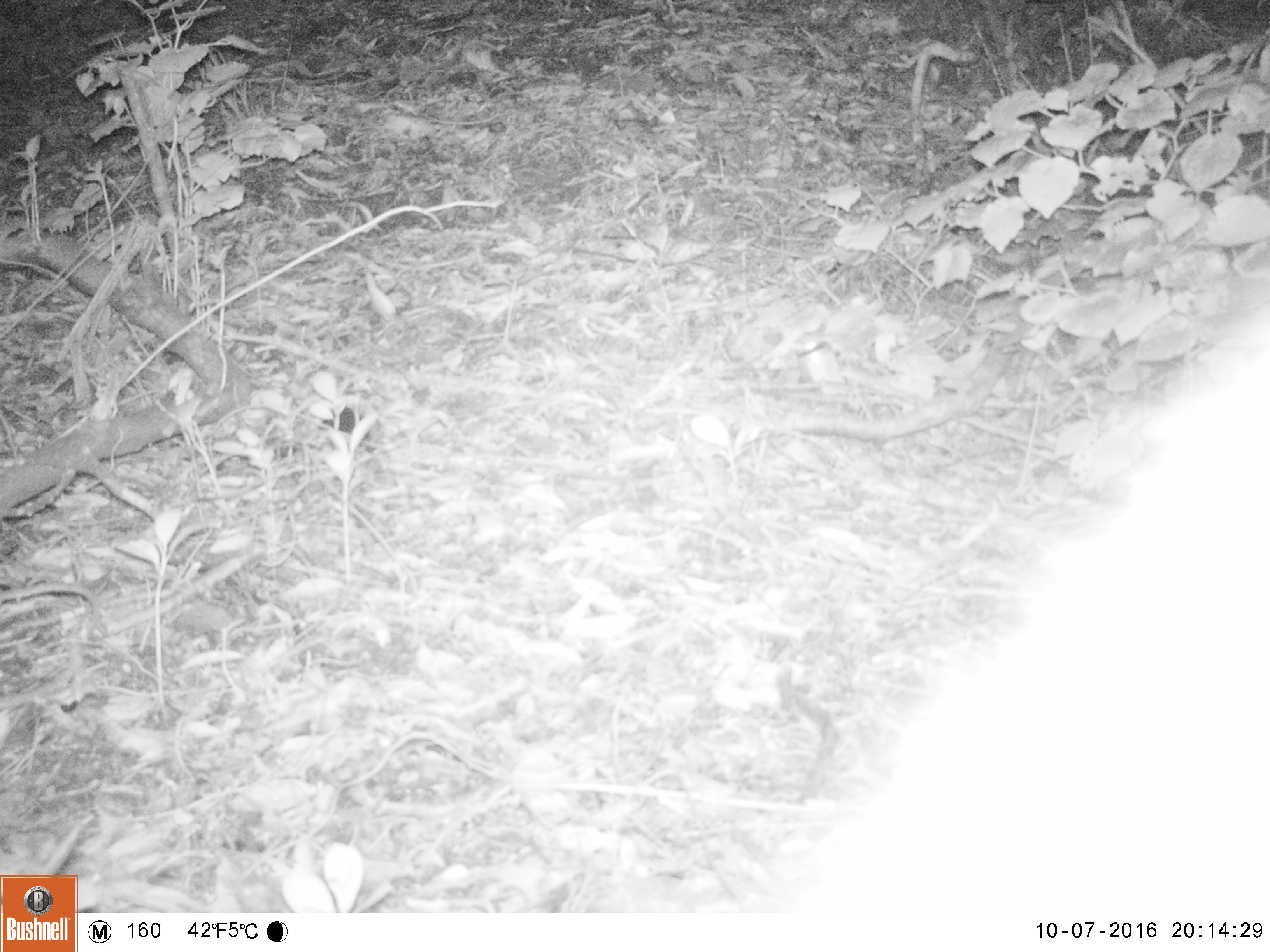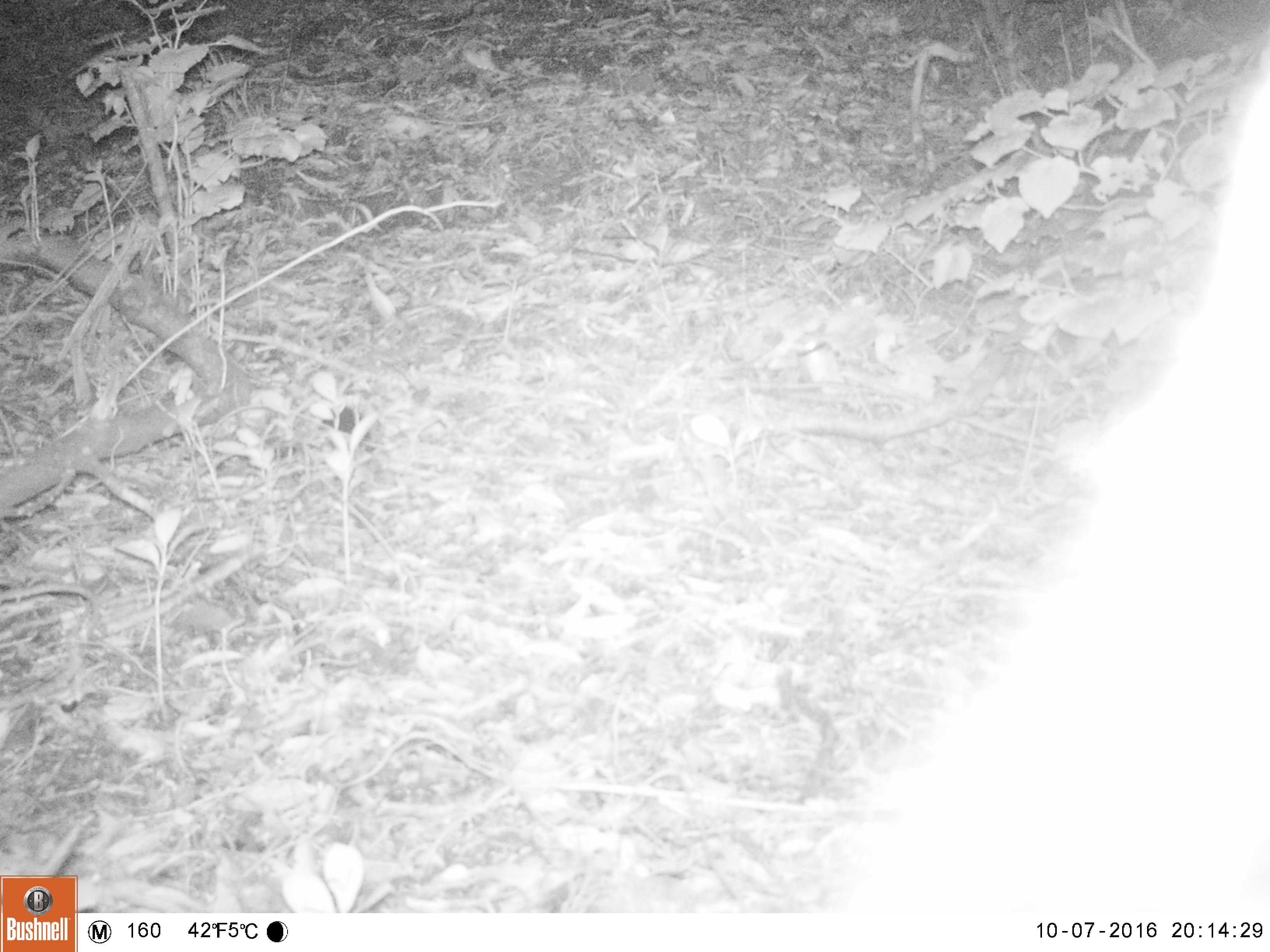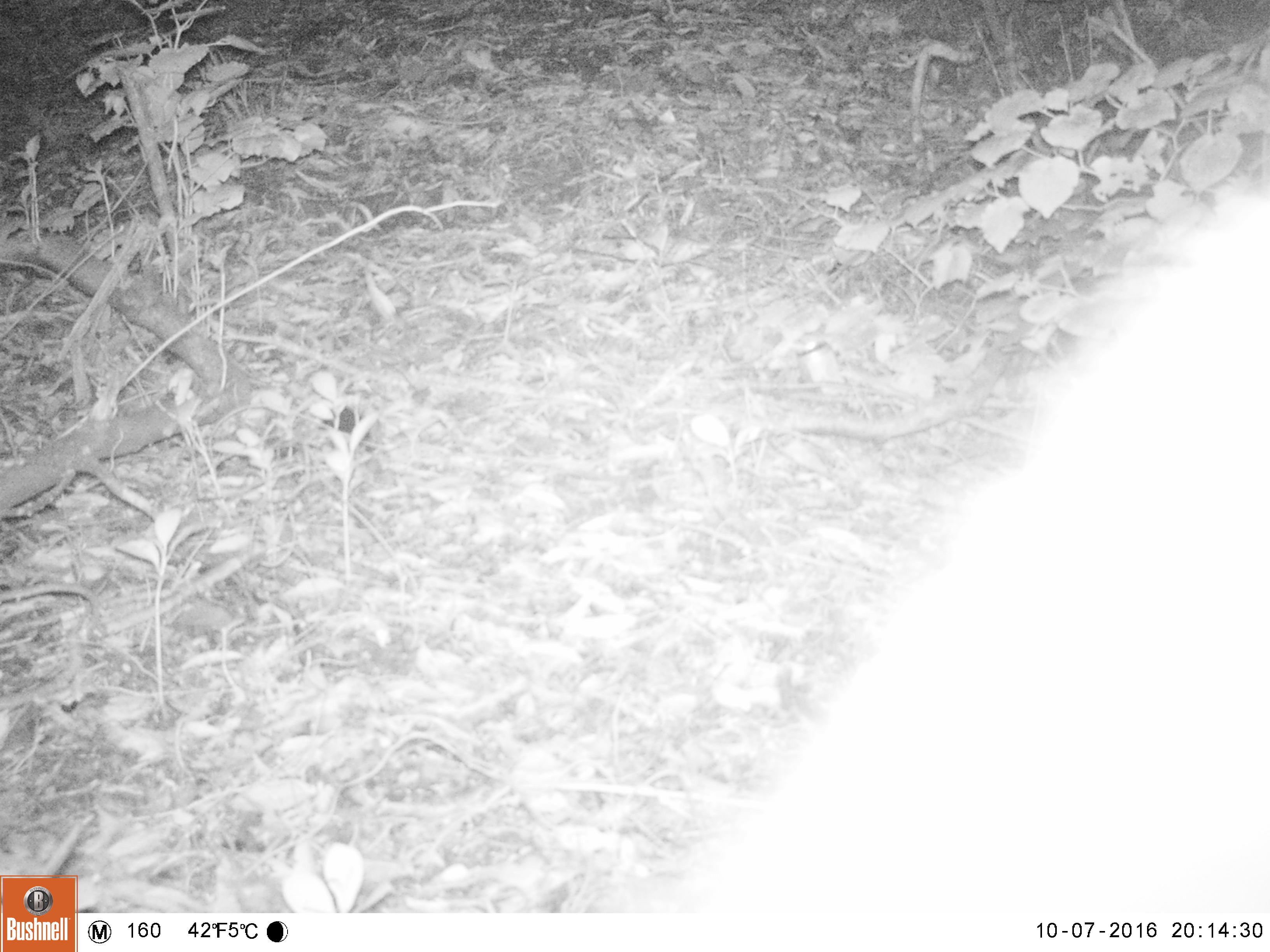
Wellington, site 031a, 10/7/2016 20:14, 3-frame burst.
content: unidentified animal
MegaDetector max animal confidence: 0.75